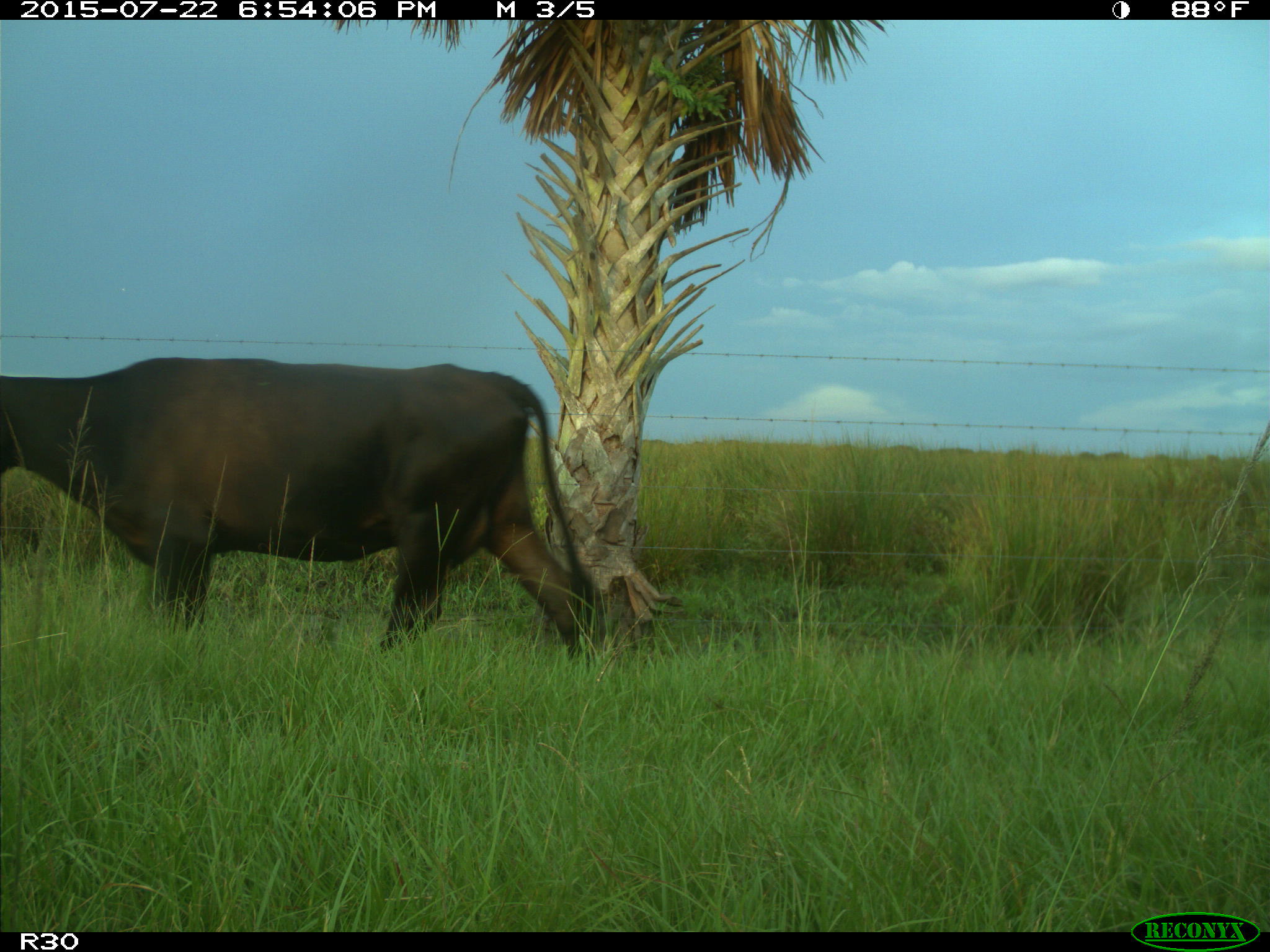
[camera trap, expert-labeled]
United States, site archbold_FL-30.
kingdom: Animalia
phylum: Chordata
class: Mammalia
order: Artiodactyla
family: Bovidae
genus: Bos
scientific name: Bos taurus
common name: domestic cow